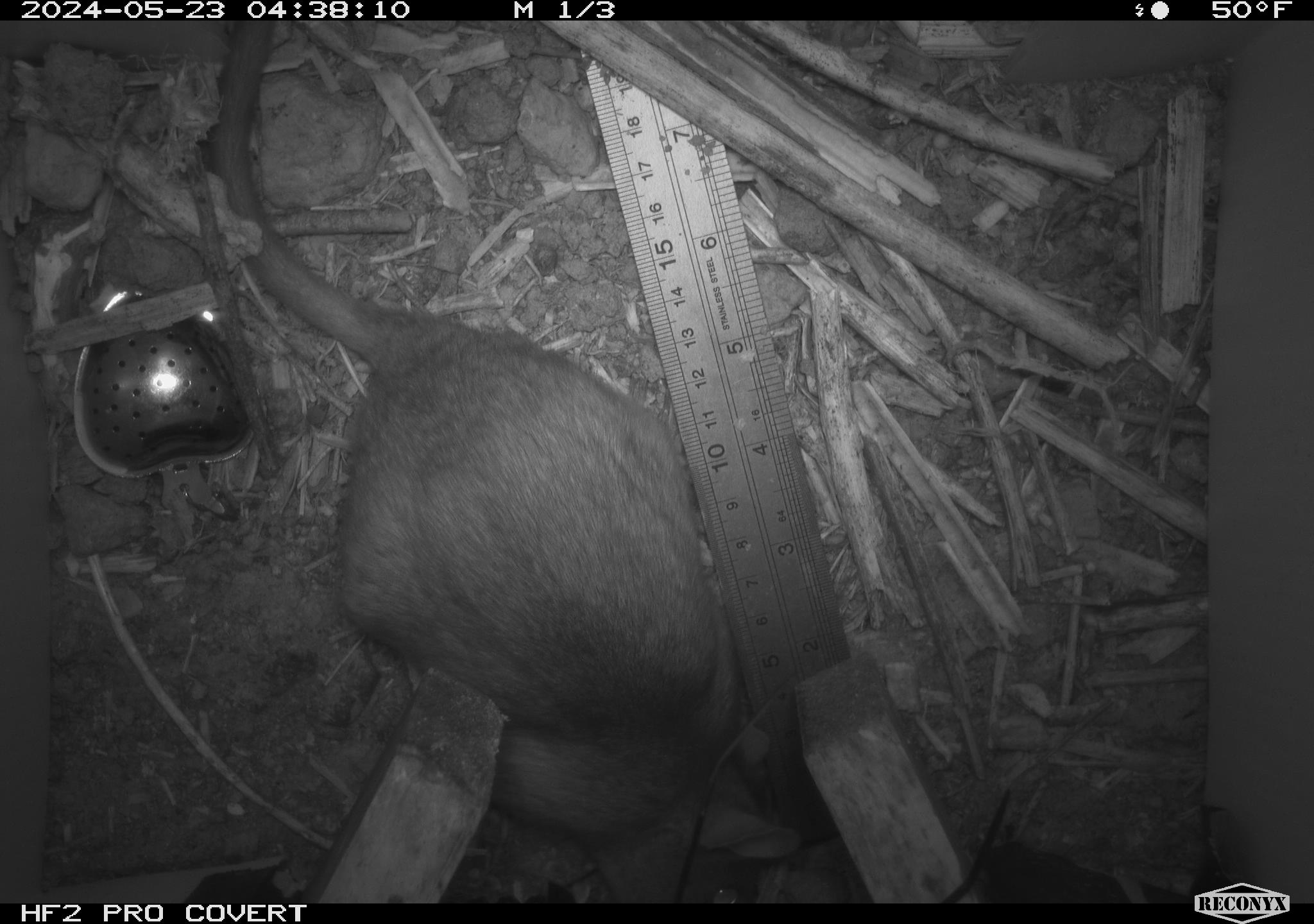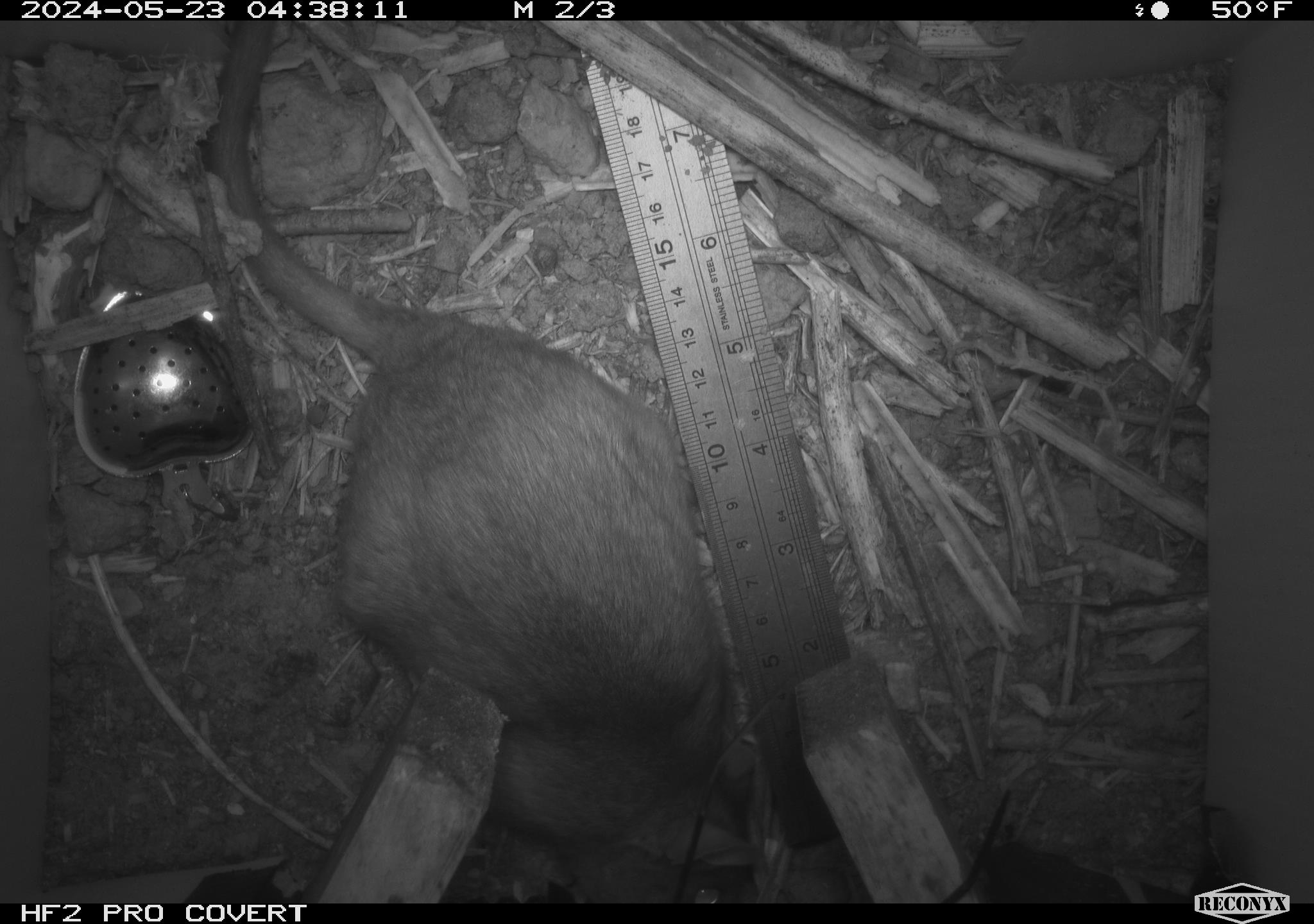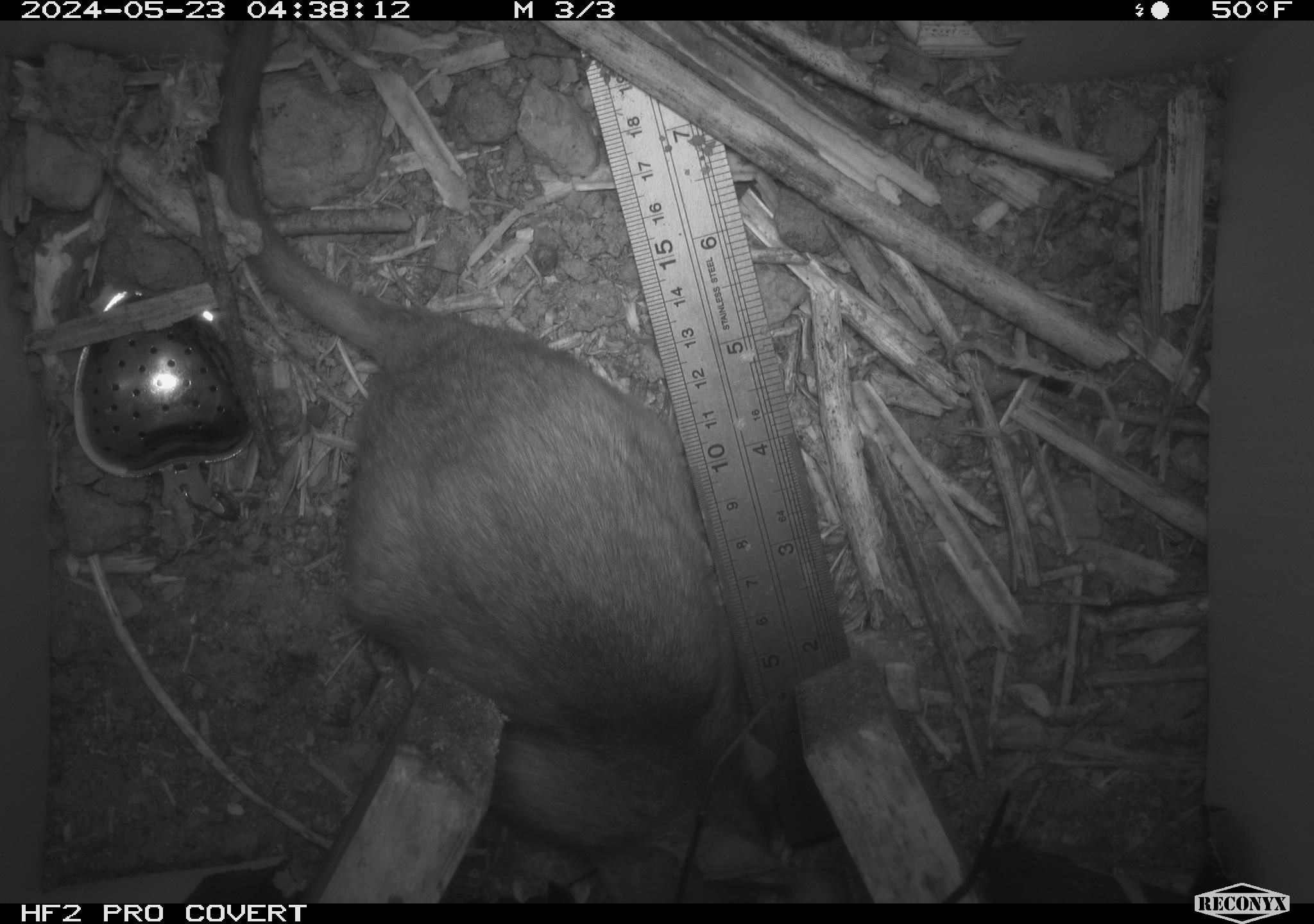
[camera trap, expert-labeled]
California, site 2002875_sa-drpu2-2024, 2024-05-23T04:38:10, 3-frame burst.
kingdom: Animalia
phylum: Chordata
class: Mammalia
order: Rodentia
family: Cricetidae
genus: Neotoma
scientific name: Neotoma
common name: pack rat or woodrat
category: neotoma species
Neotoma species (pack rat or woodrat) (Neotoma).